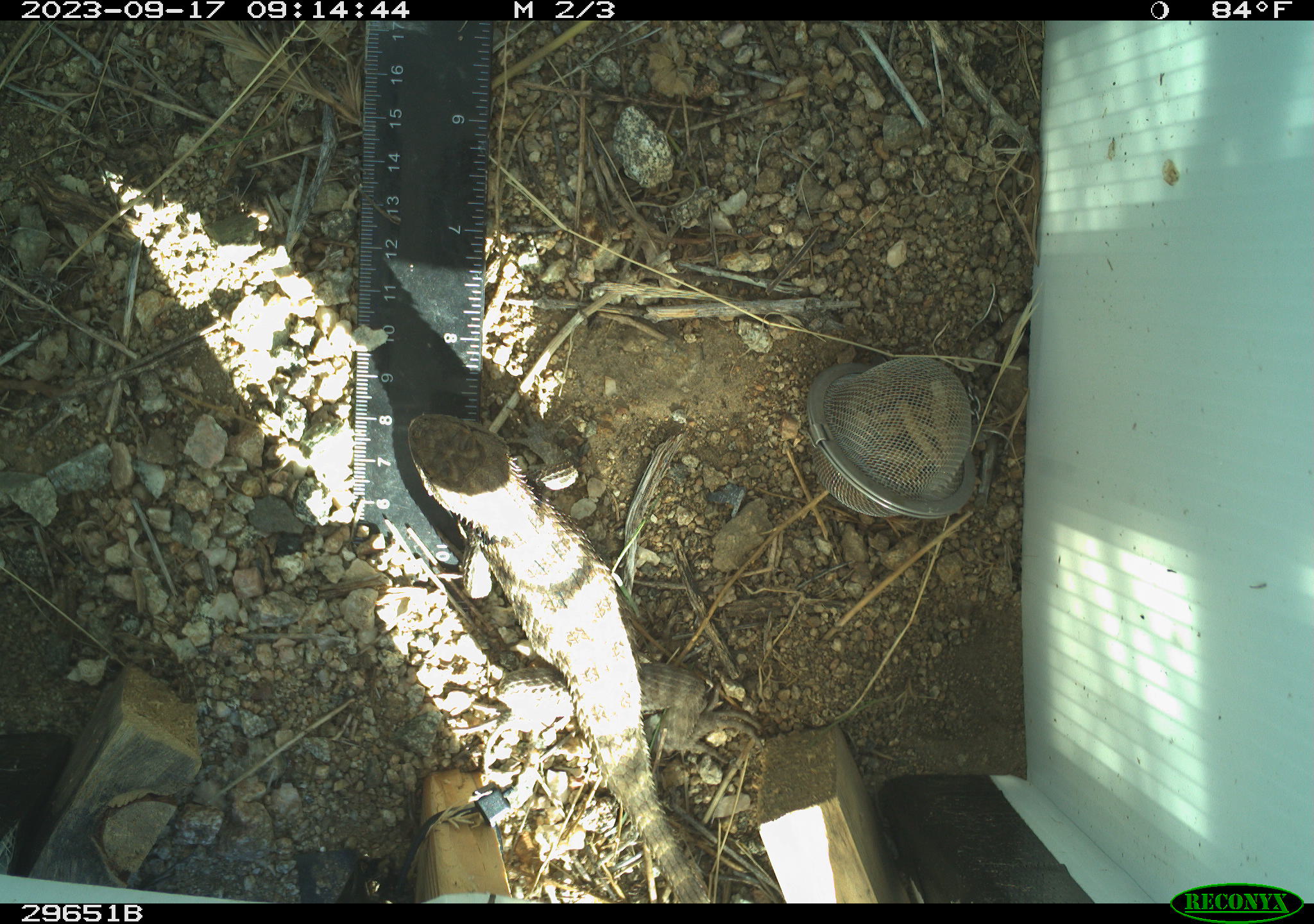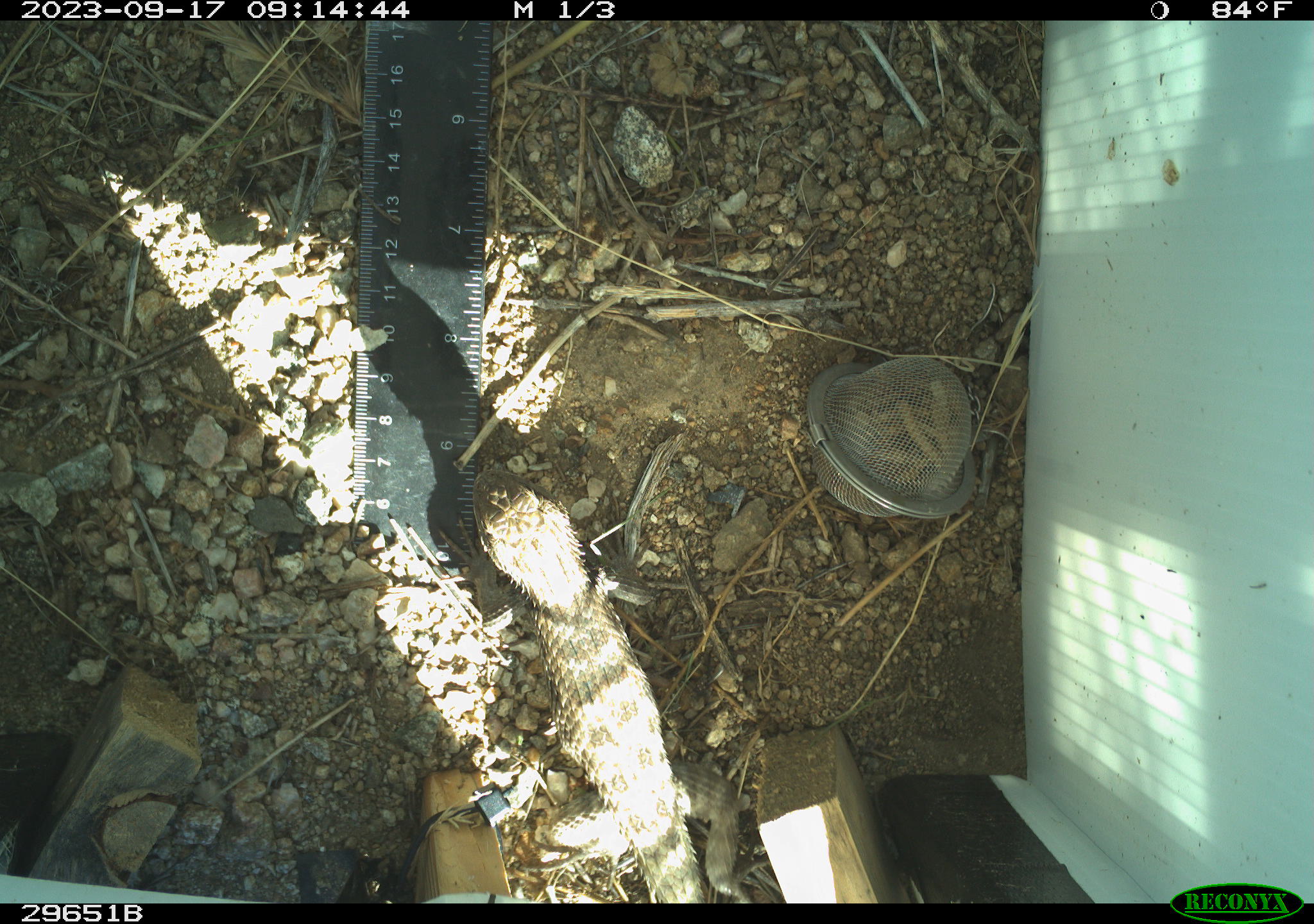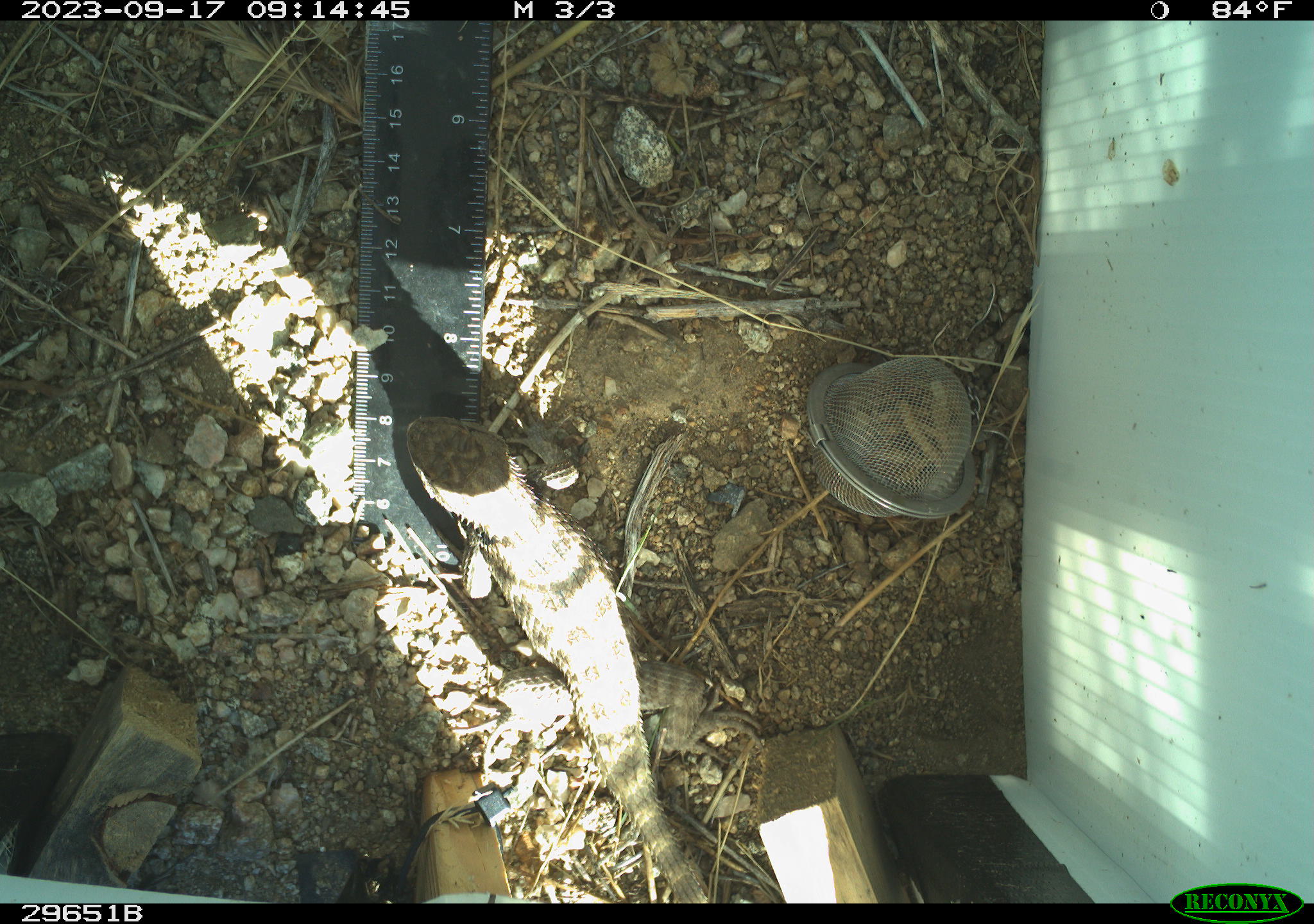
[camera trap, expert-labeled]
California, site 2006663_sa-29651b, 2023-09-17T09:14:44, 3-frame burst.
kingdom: Animalia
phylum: Chordata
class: Reptilia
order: Squamata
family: Phrynosomatidae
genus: Sceloporus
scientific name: Sceloporus uniformis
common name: yellow-backed spiny lizard